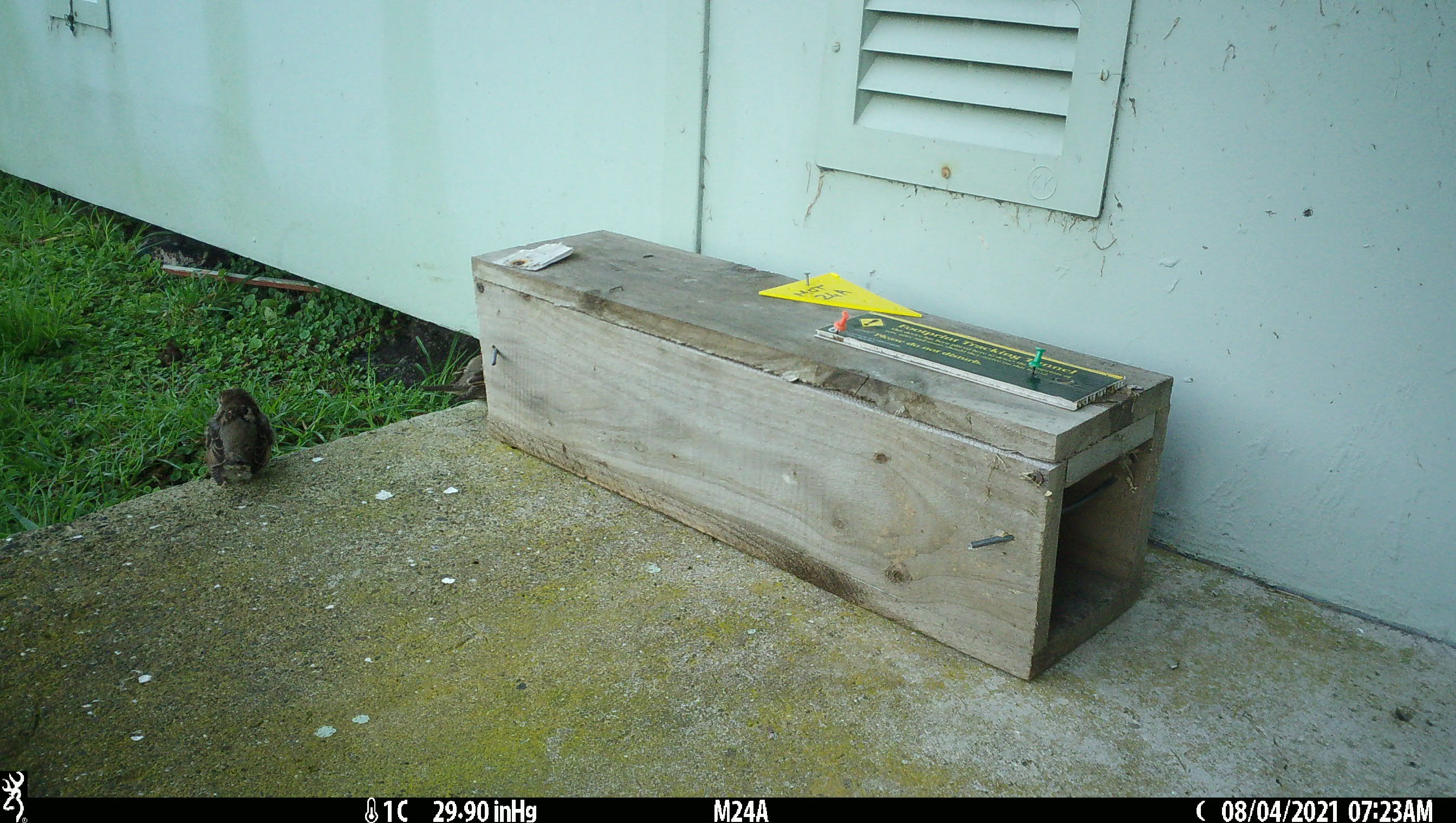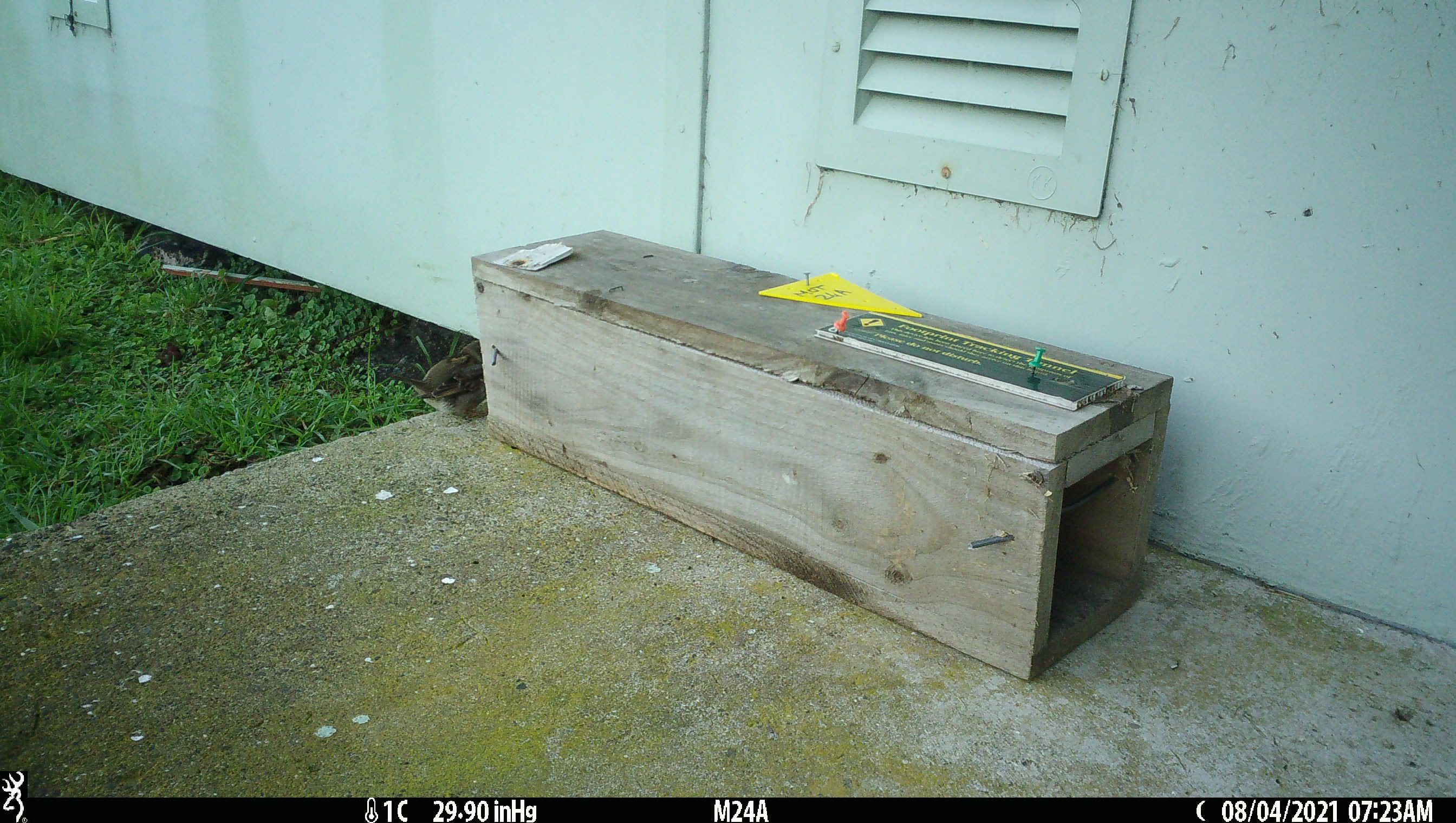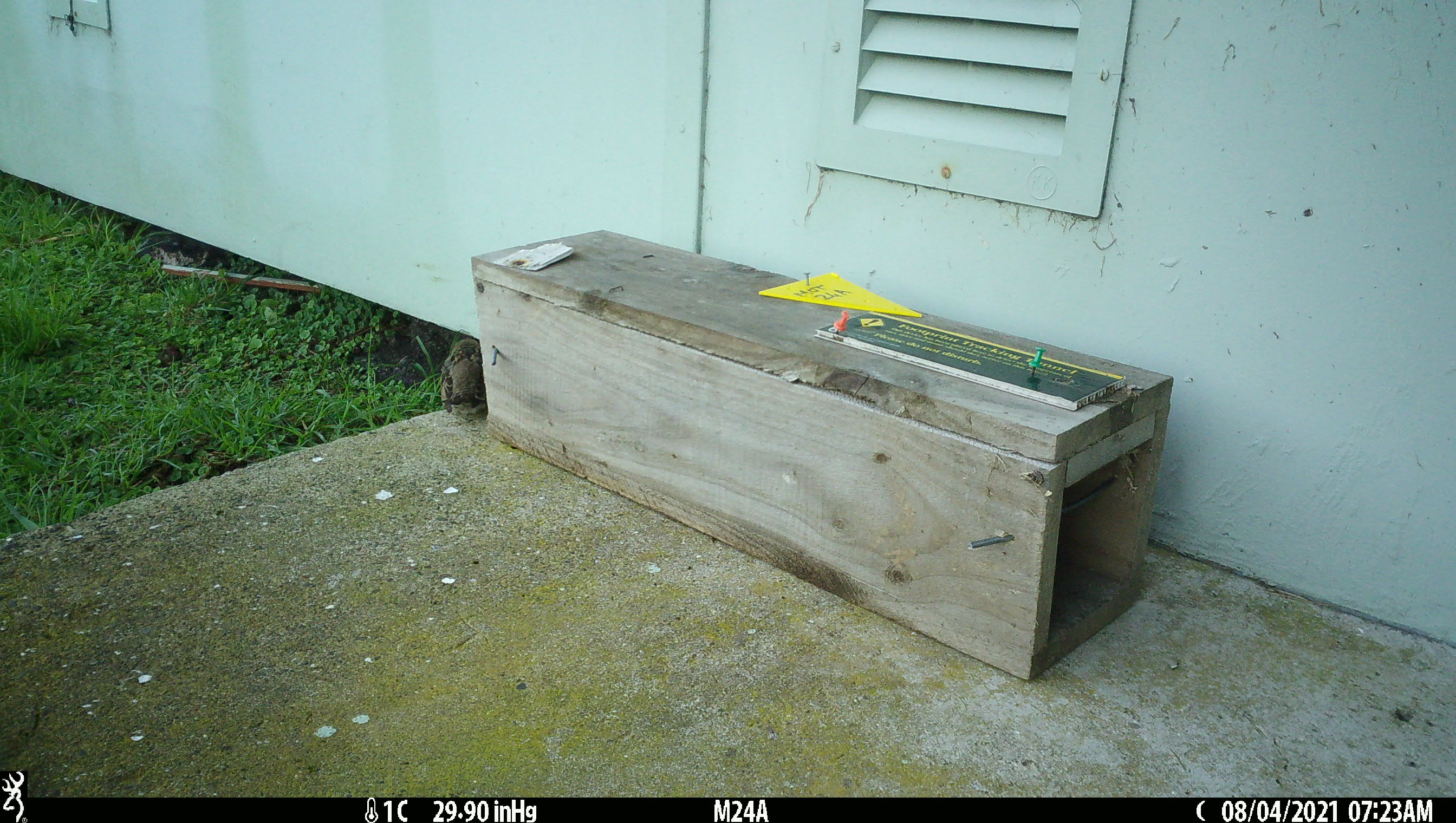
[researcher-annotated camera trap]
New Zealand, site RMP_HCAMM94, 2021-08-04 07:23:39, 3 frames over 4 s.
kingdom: Animalia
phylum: Chordata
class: Aves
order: Passeriformes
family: Passeridae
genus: Passer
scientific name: Passer domesticus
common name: house sparrow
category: sparrow